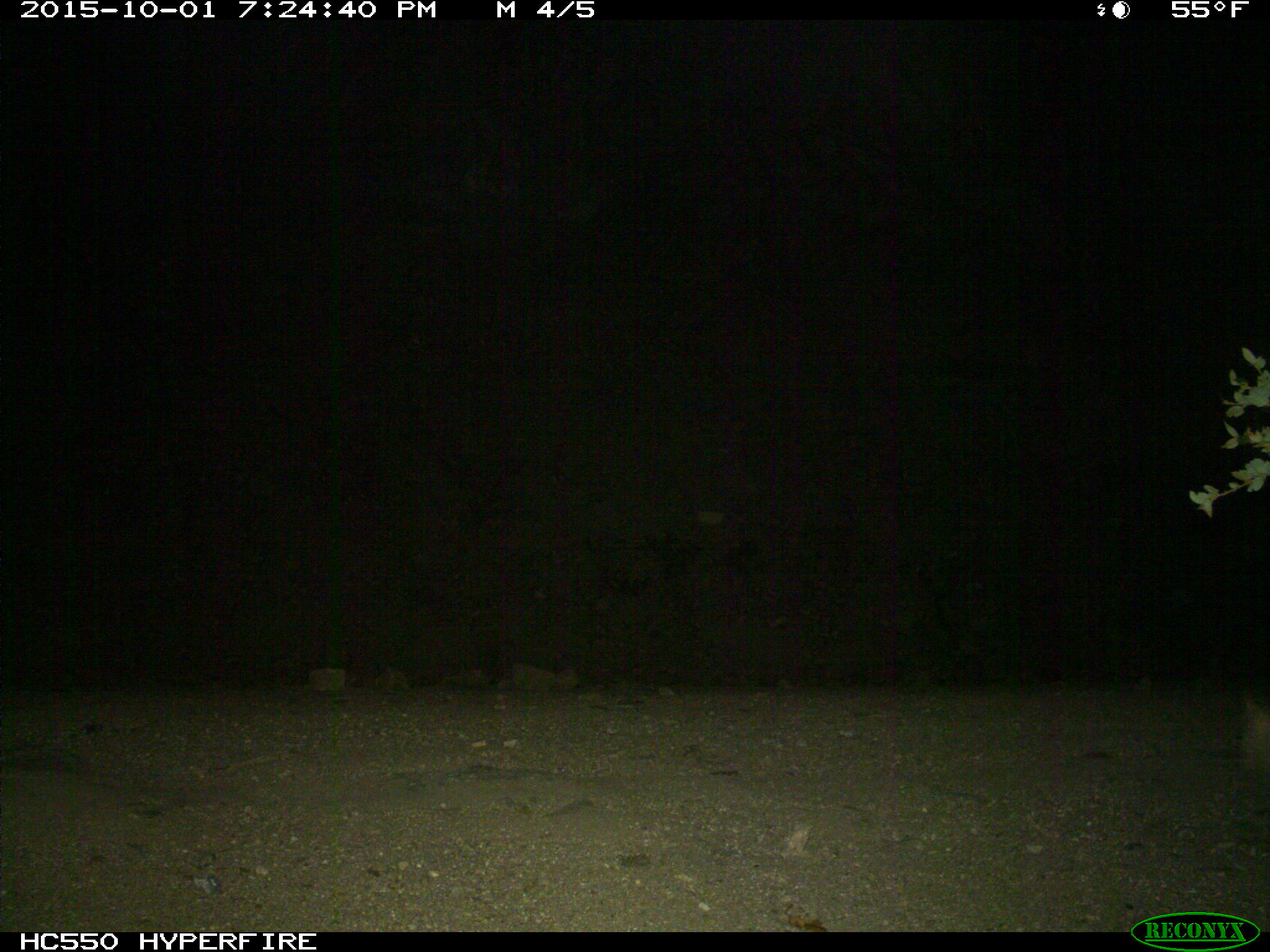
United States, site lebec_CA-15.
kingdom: Animalia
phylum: Chordata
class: Mammalia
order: Artiodactyla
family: Suidae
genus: Sus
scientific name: Sus scrofa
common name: wild boar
Sus scrofa (wild boar).